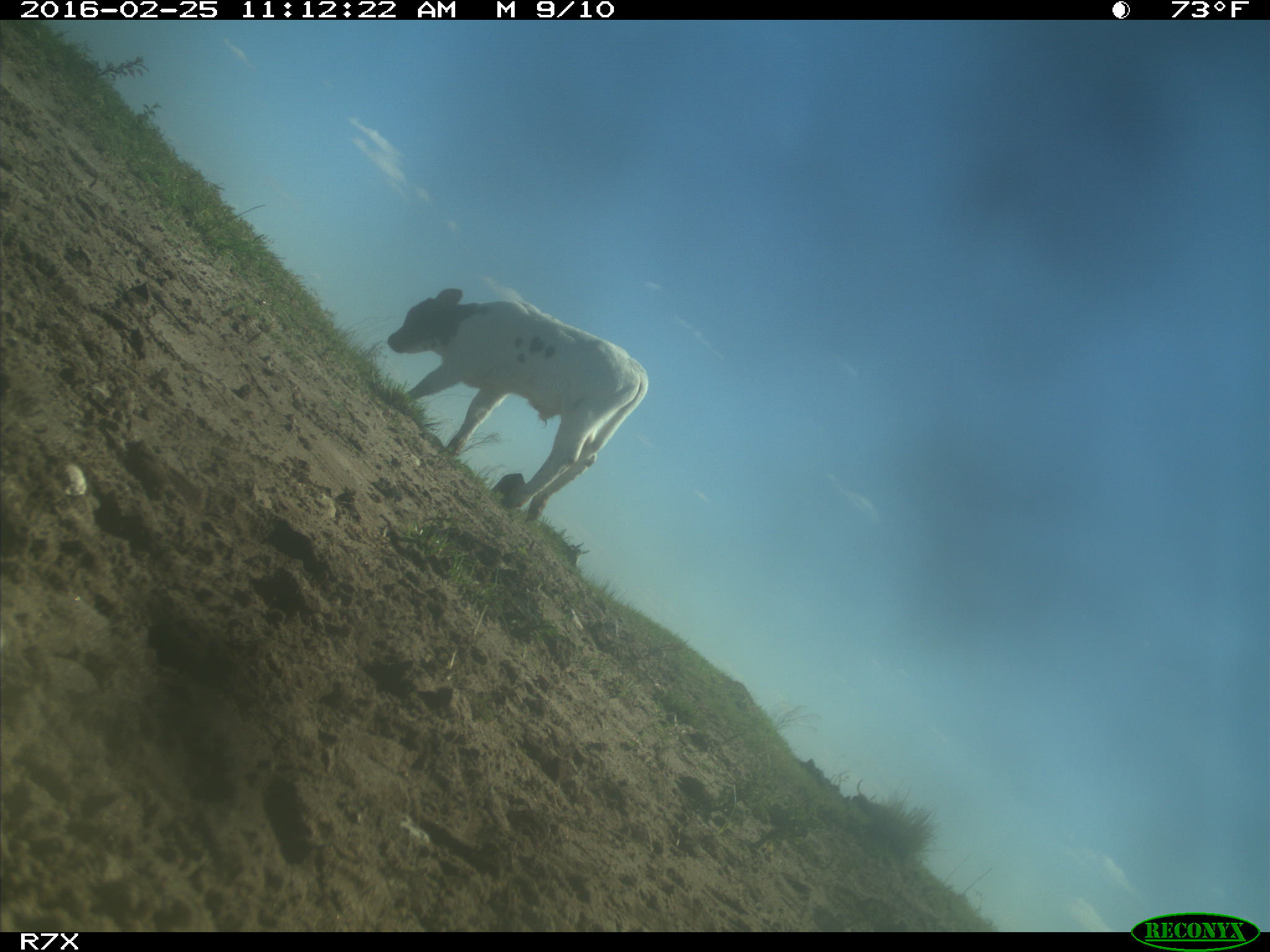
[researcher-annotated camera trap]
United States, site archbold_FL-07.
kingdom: Animalia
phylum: Chordata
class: Mammalia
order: Artiodactyla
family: Bovidae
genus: Bos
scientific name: Bos taurus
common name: domestic cow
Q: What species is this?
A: Bos taurus (domestic cow).